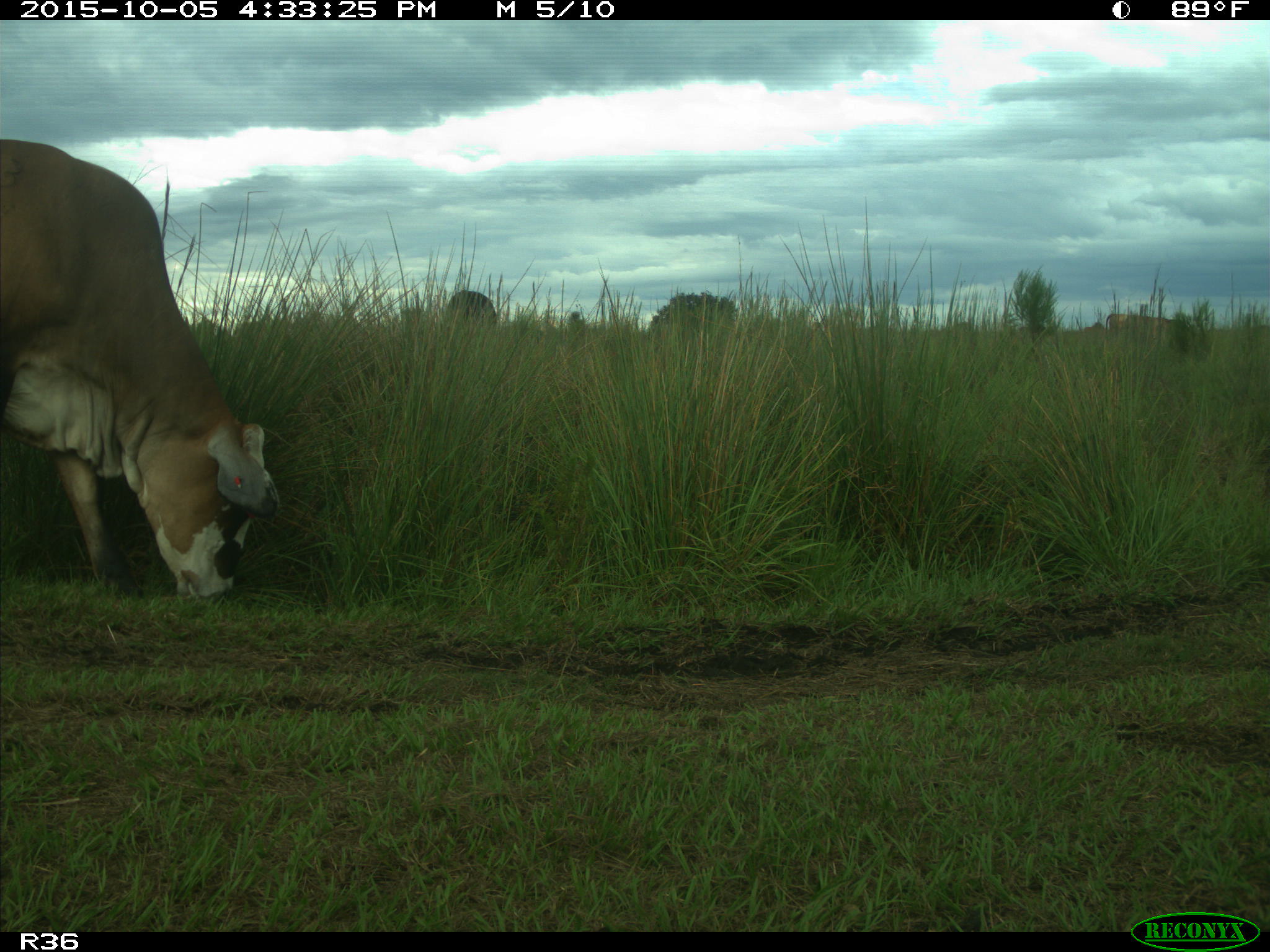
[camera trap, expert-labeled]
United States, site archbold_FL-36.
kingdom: Animalia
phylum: Chordata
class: Mammalia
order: Artiodactyla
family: Bovidae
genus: Bos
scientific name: Bos taurus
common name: domestic cow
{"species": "Bos taurus (domestic cow)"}